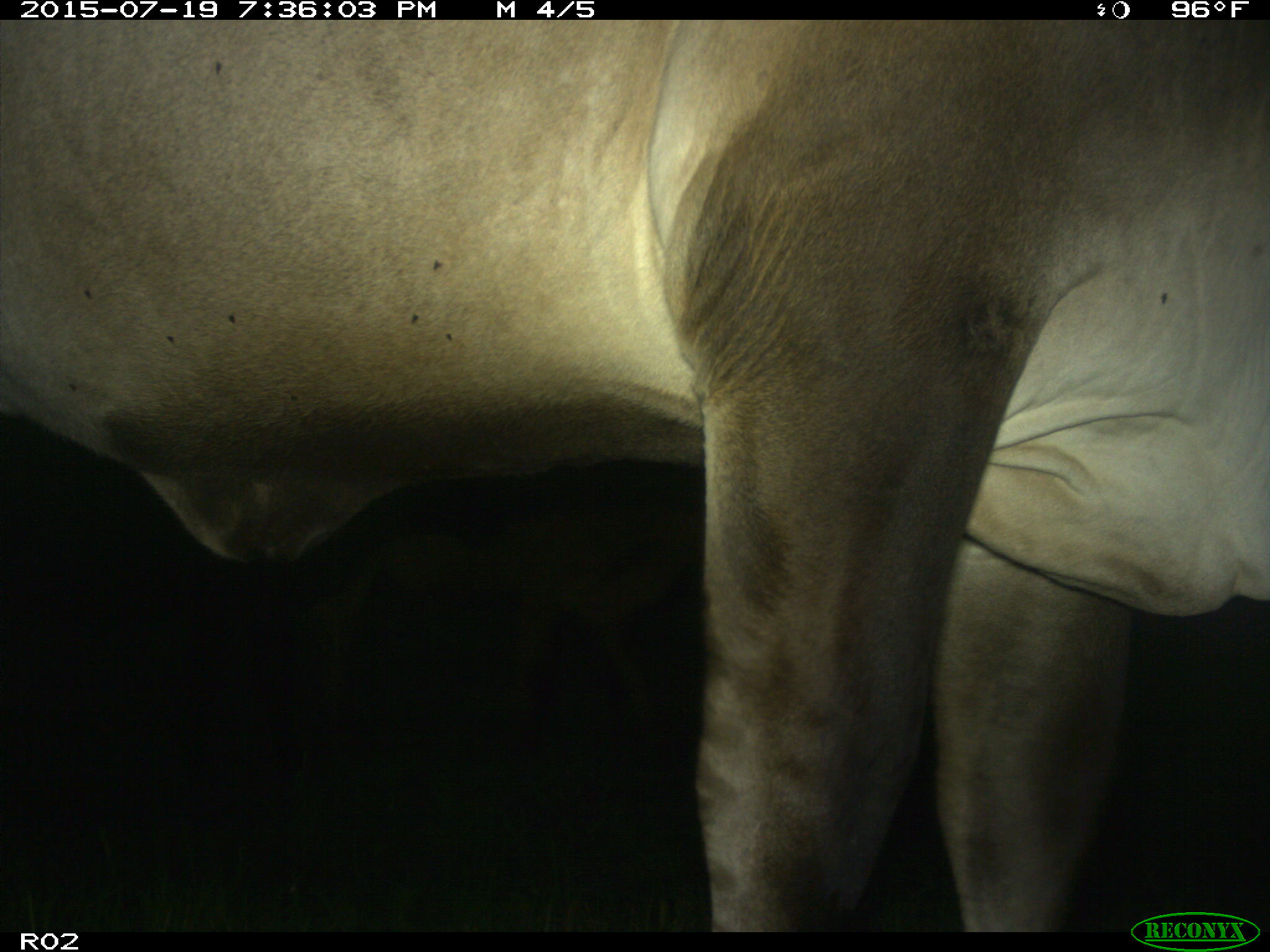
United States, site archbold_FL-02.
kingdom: Animalia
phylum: Chordata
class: Mammalia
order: Artiodactyla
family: Bovidae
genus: Bos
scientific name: Bos taurus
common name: domestic cow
Bos taurus (domestic cow).